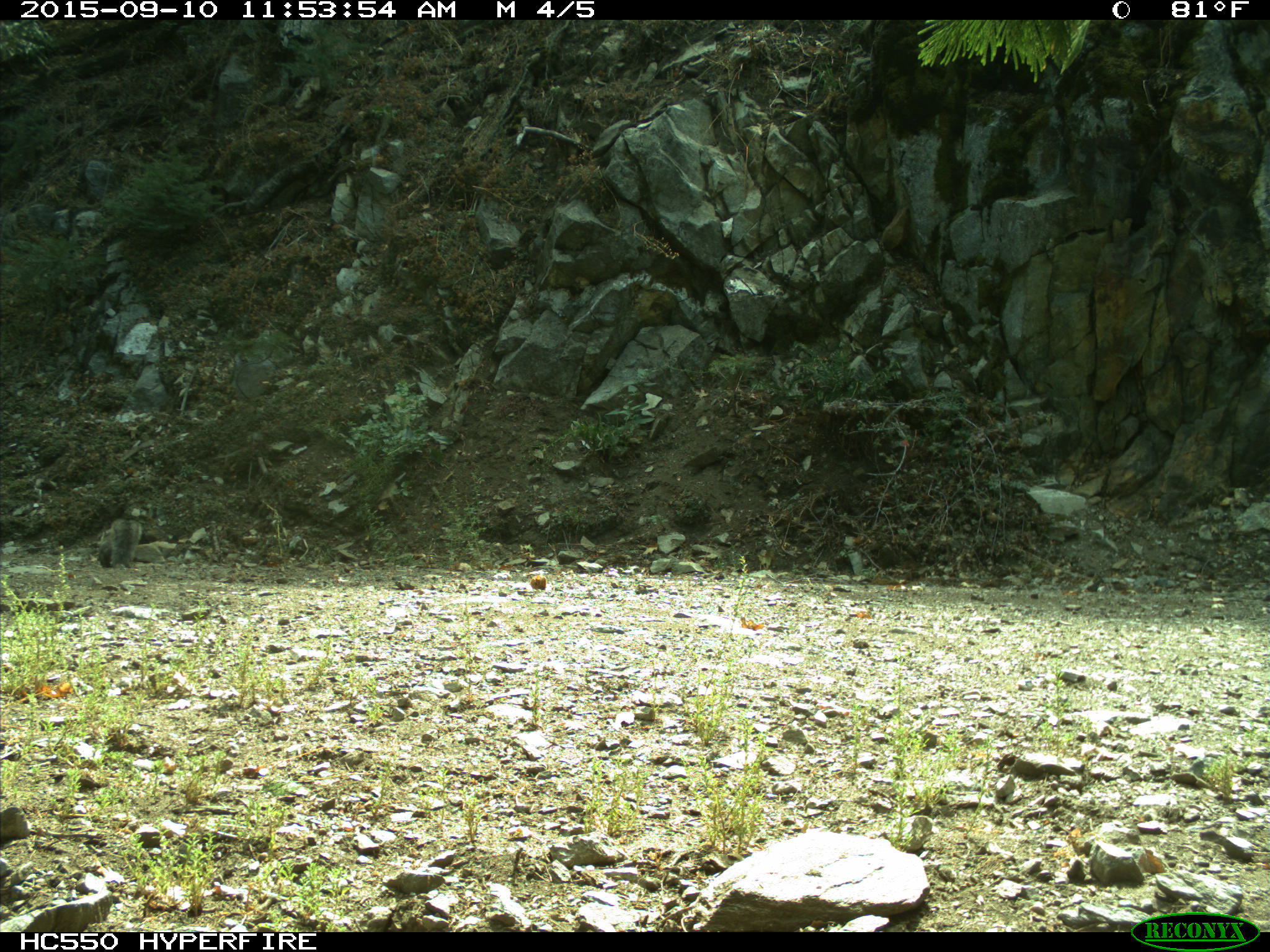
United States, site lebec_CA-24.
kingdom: Animalia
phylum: Chordata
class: Mammalia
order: Rodentia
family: Sciuridae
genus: Sciurus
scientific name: Sciurus carolinensis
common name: eastern gray squirrel